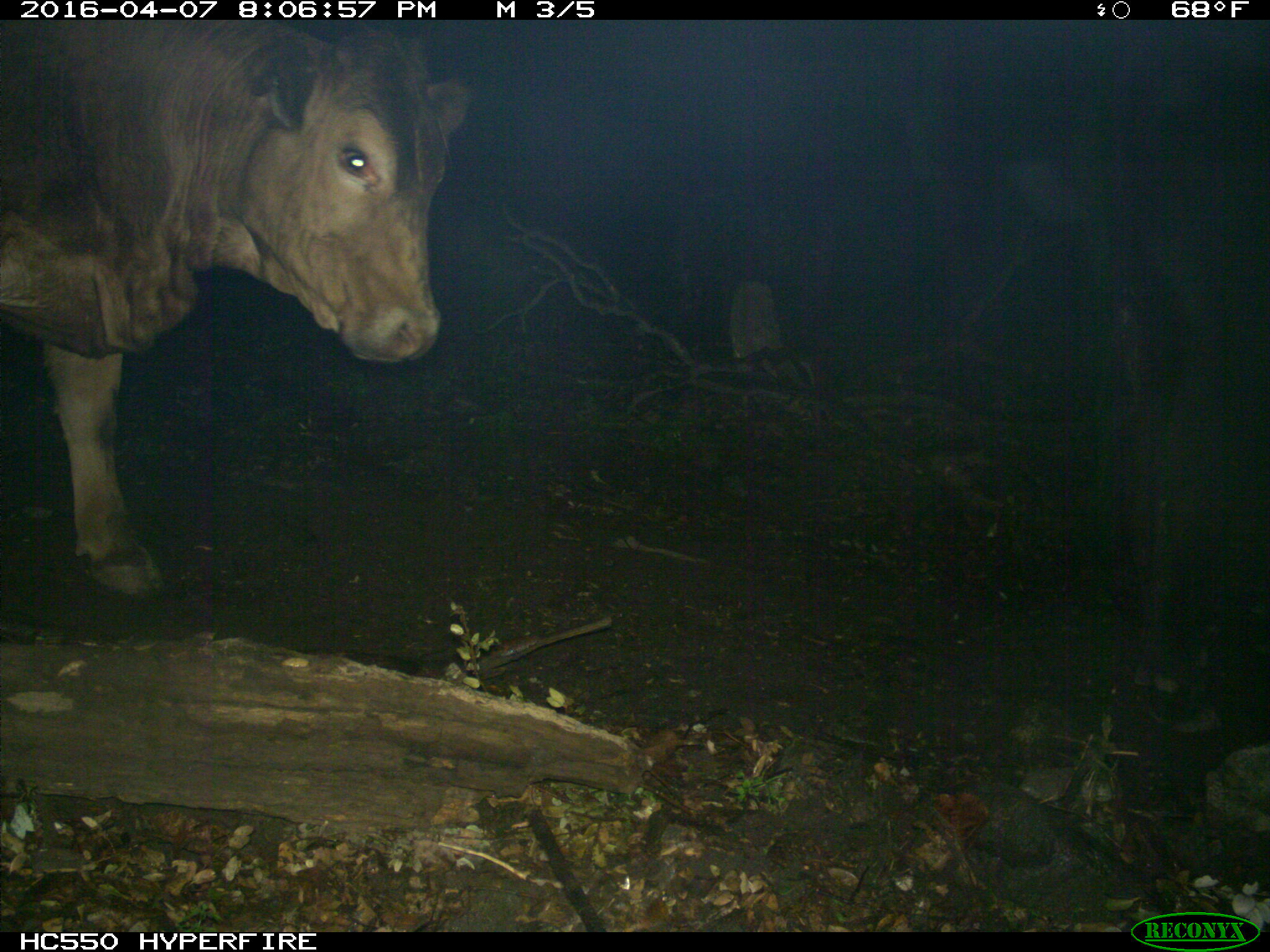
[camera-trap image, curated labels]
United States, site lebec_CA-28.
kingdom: Animalia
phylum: Chordata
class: Mammalia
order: Artiodactyla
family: Bovidae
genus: Bos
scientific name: Bos taurus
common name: domestic cow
Bos taurus (domestic cow).